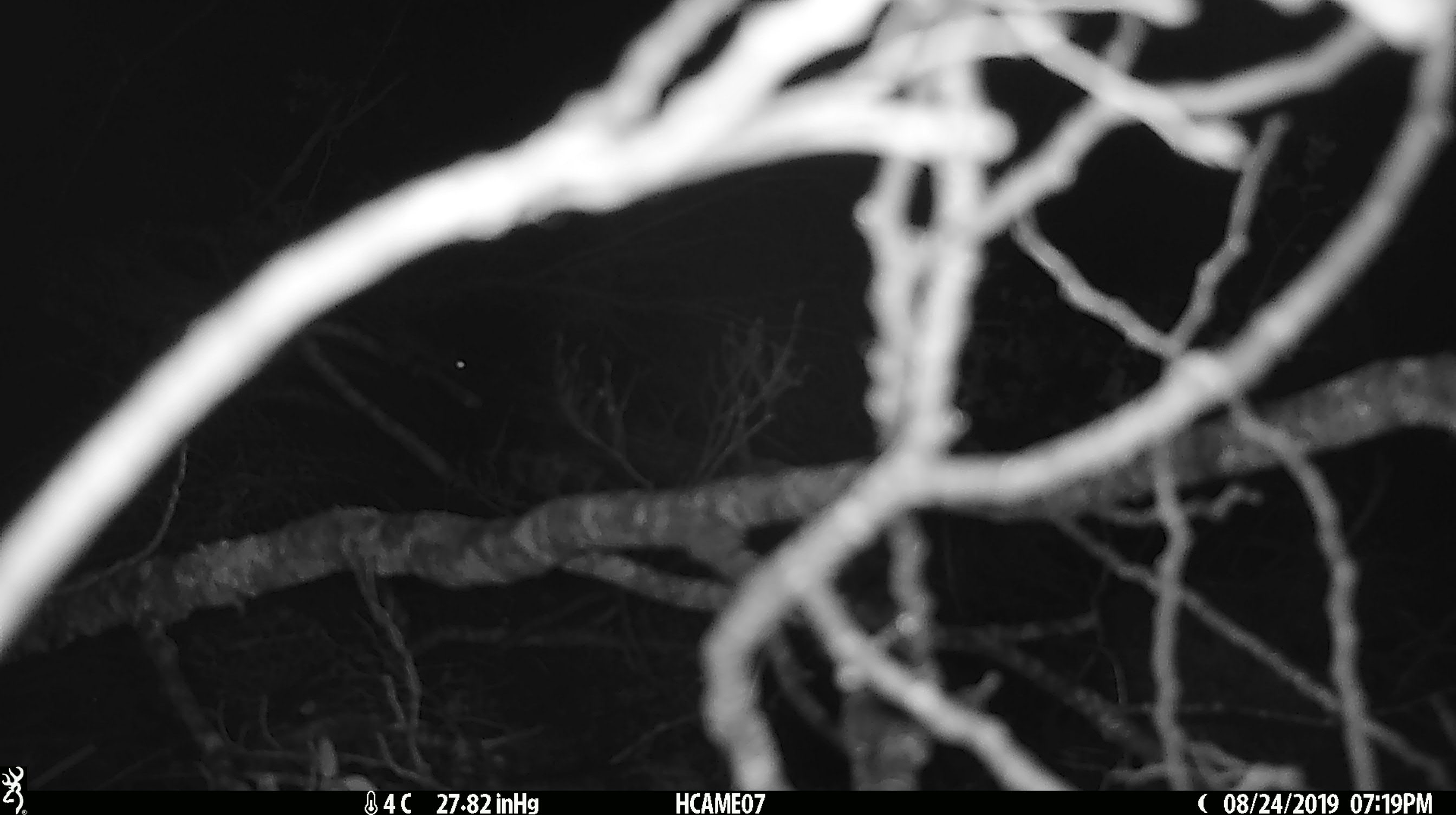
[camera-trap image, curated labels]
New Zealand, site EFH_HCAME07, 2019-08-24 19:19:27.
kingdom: Animalia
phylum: Chordata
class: Mammalia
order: Rodentia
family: Muridae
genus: Mus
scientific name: Mus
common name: mouse